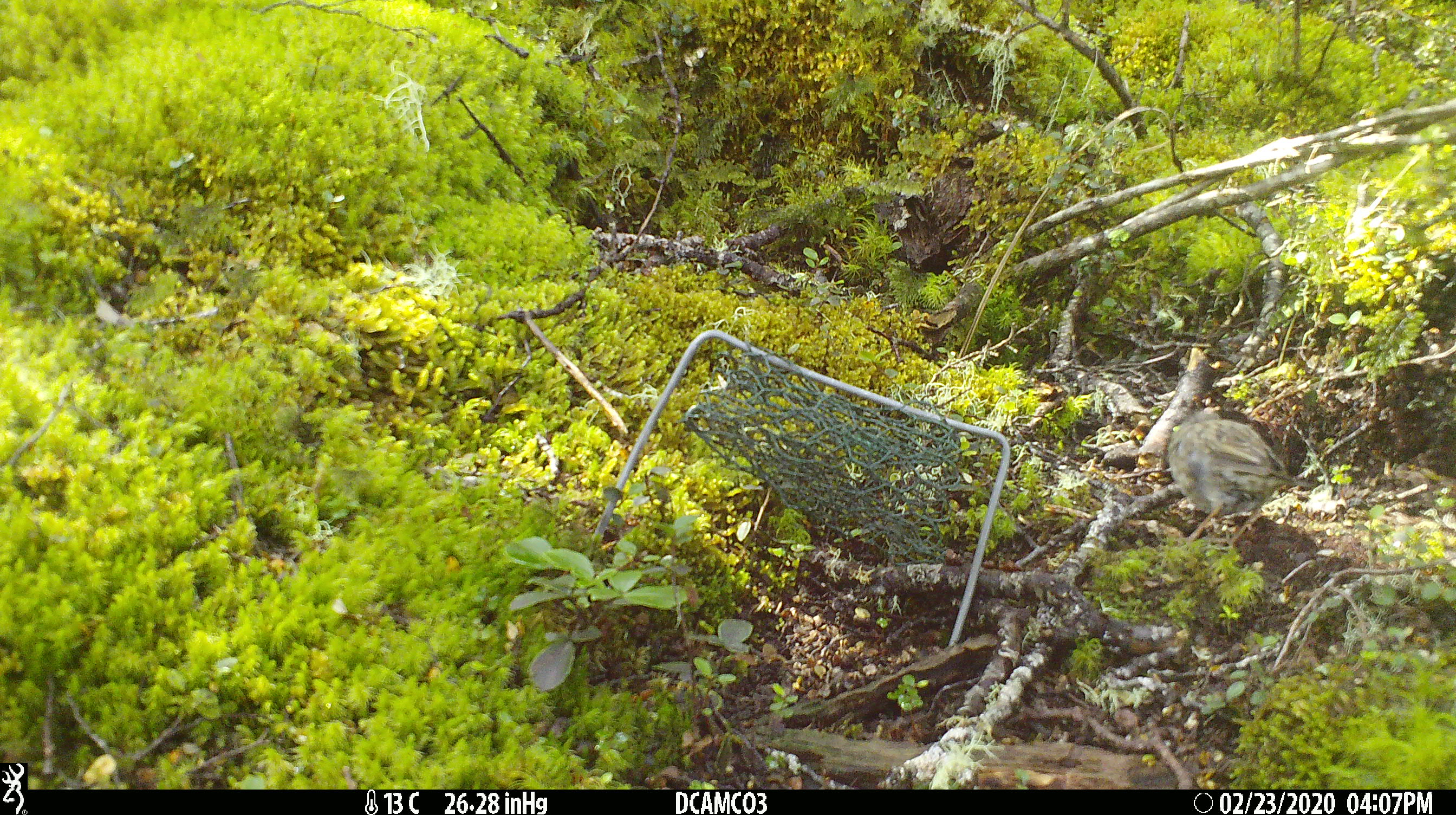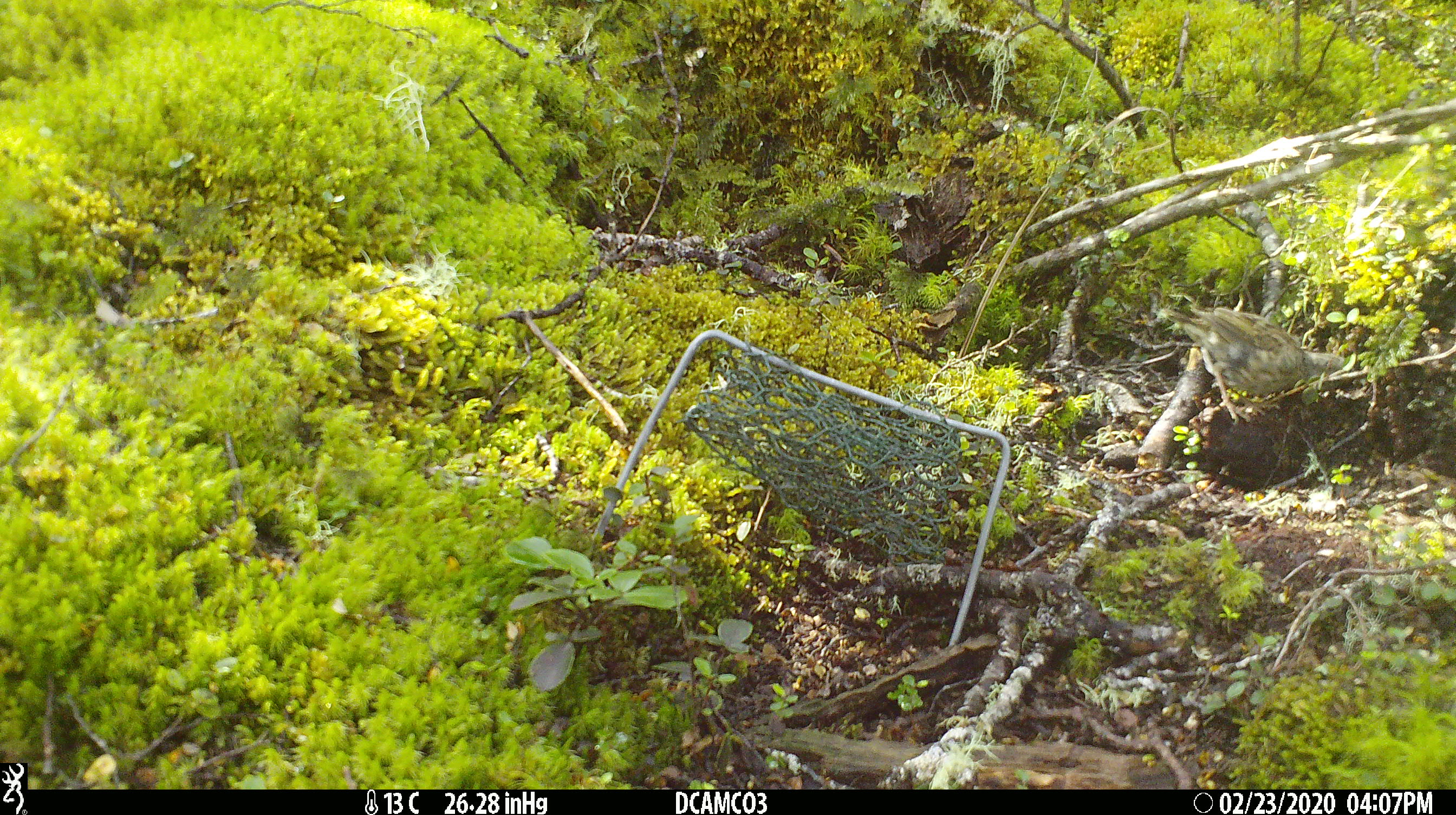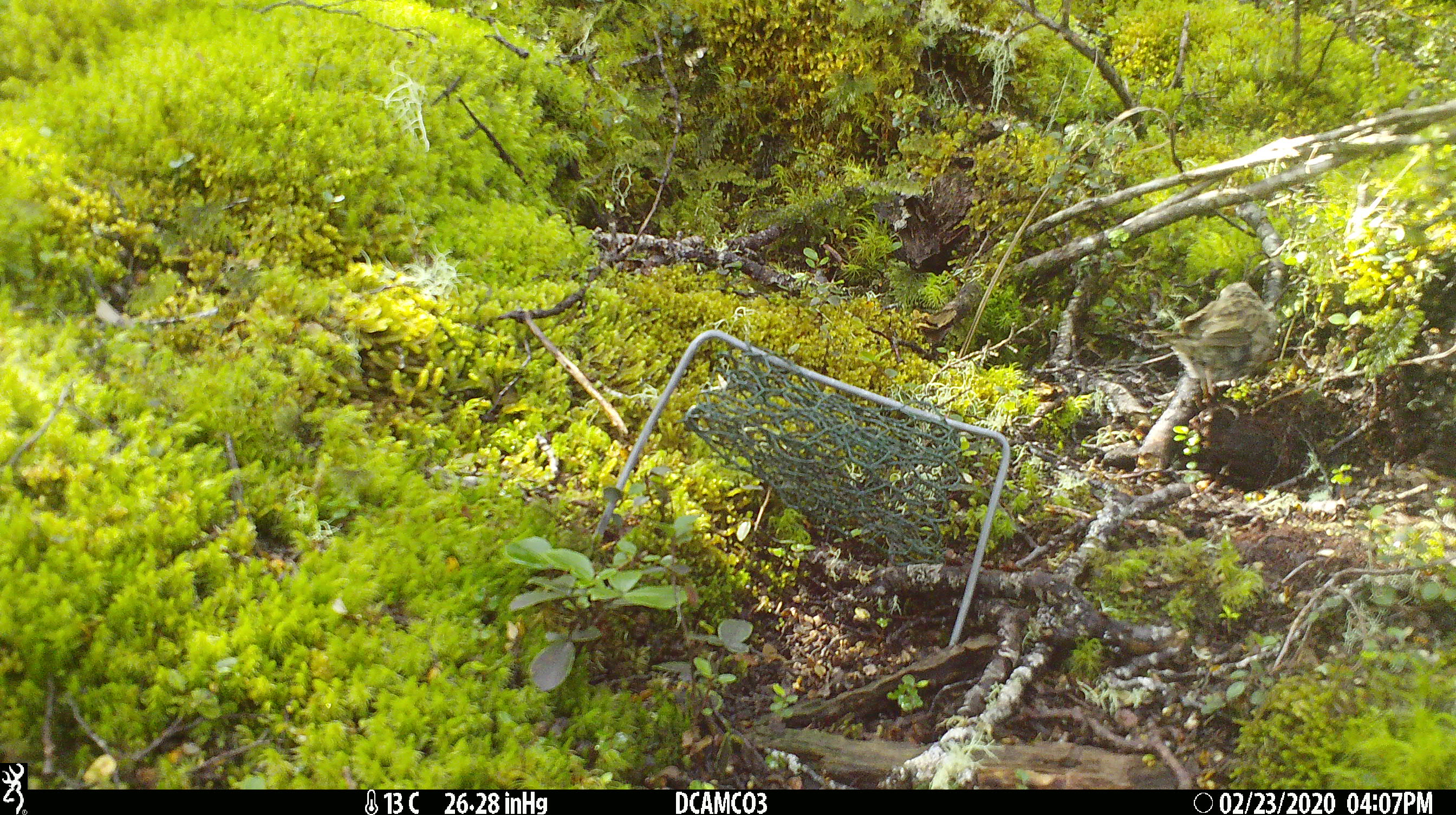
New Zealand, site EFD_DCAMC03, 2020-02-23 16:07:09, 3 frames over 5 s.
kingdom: Animalia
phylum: Chordata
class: Aves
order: Passeriformes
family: Prunellidae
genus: Prunella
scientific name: Prunella modularis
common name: dunnock